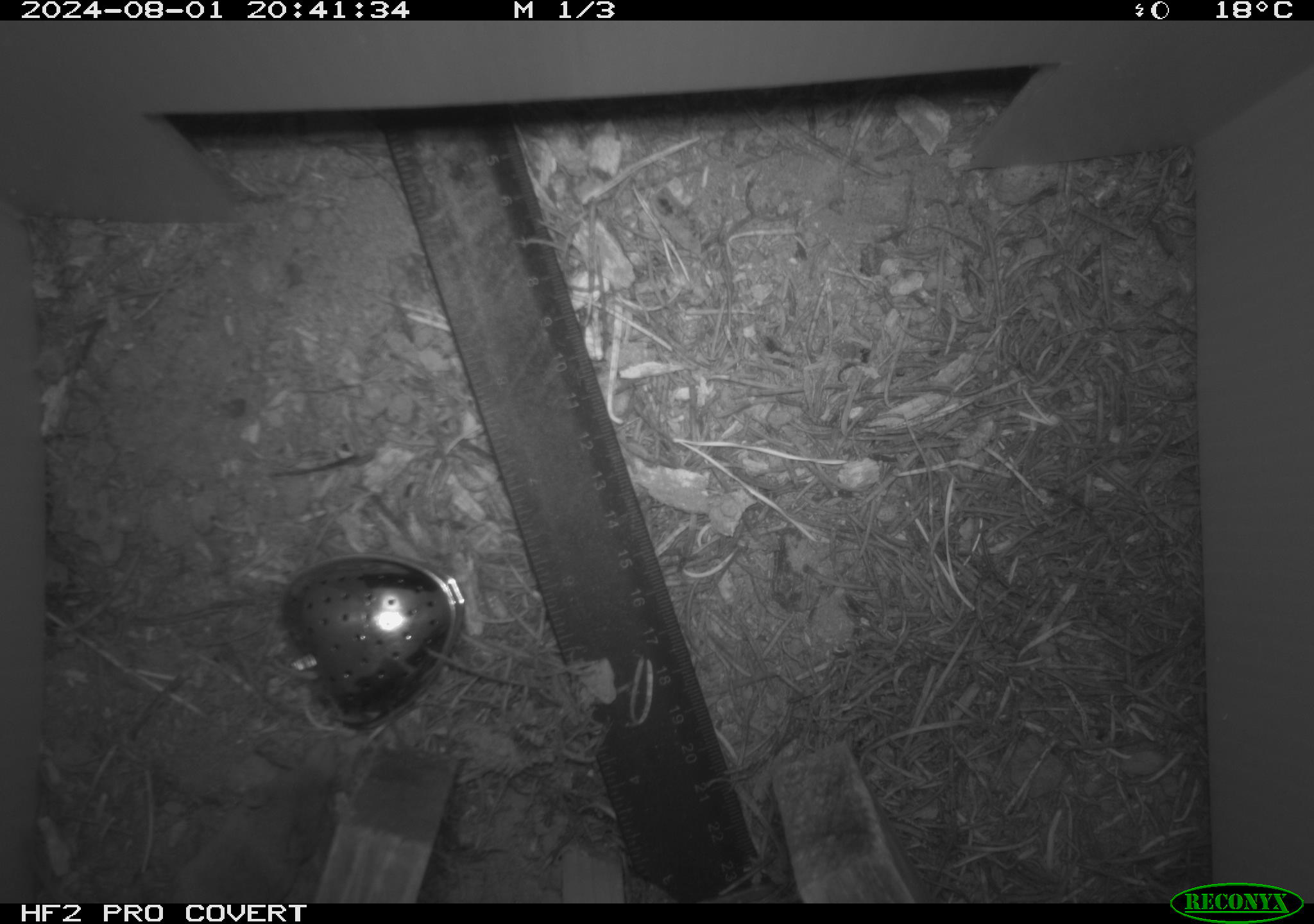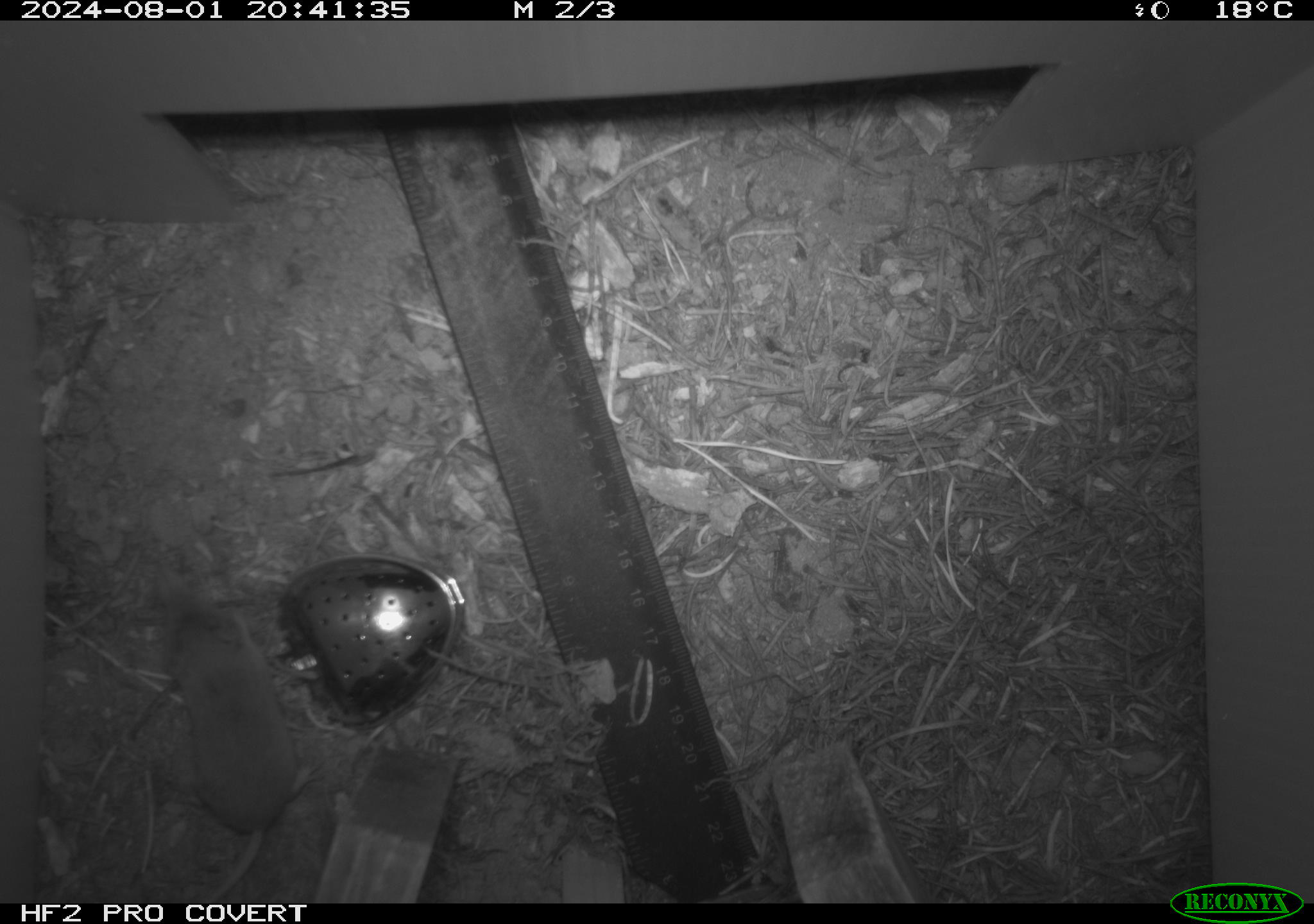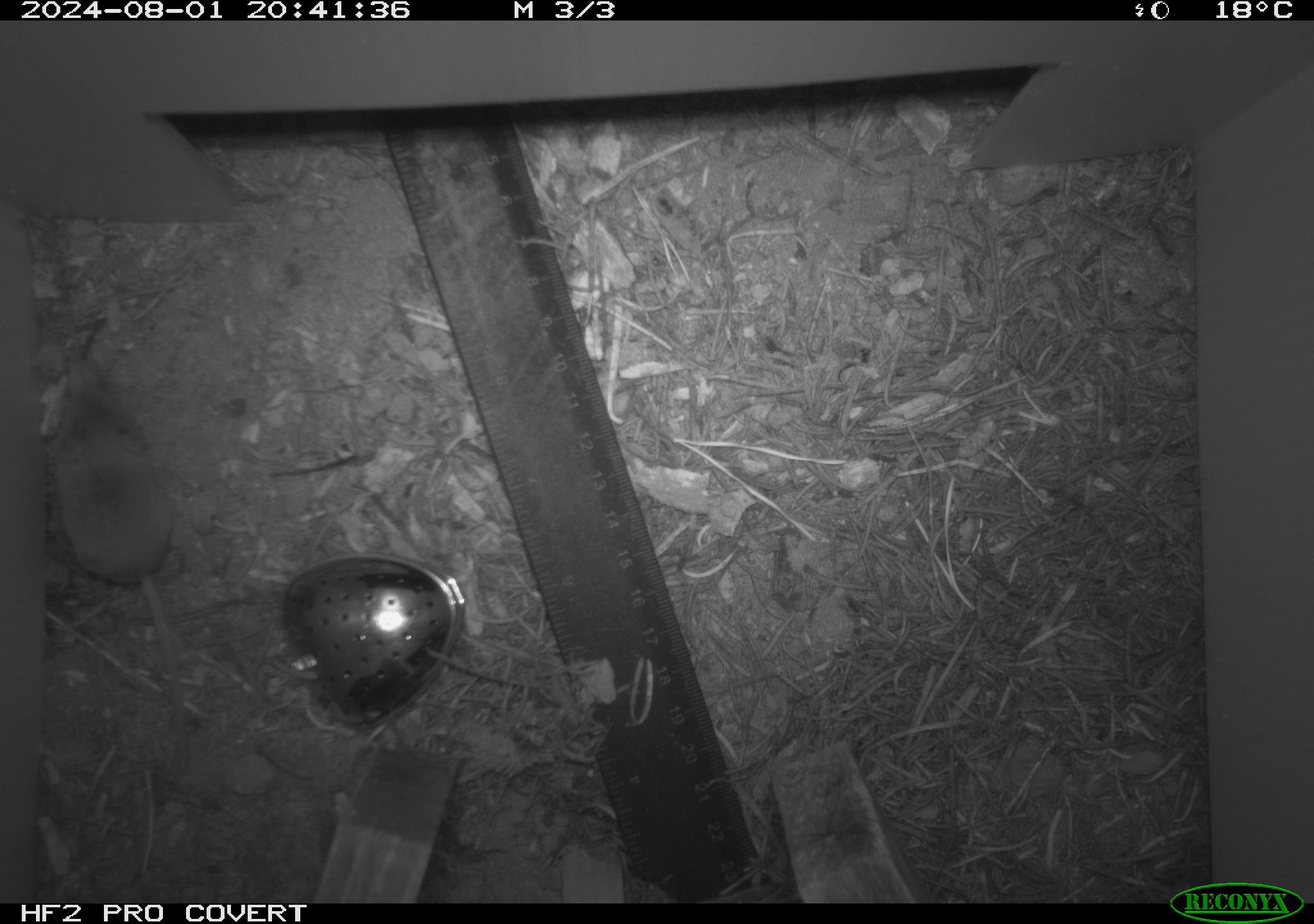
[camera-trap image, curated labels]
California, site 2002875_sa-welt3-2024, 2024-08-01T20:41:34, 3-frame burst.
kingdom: Animalia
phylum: Chordata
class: Mammalia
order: Eulipotyphla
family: Soricidae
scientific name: Soricidae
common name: shrews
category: soricidae family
Soricidae family (shrews) (Soricidae).